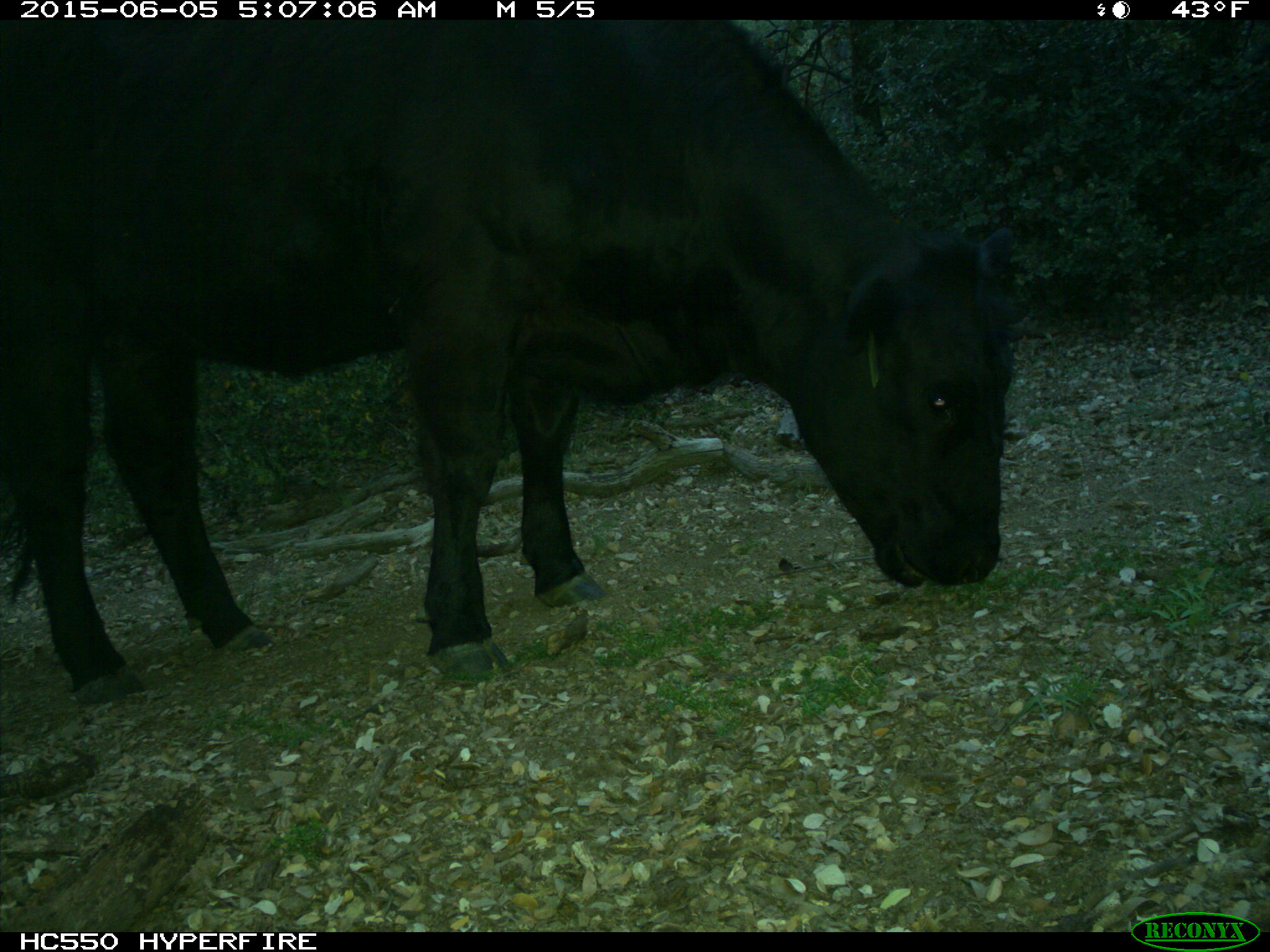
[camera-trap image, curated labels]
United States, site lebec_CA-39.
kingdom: Animalia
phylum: Chordata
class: Mammalia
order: Artiodactyla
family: Bovidae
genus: Bos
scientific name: Bos taurus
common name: domestic cow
Bos taurus (domestic cow).